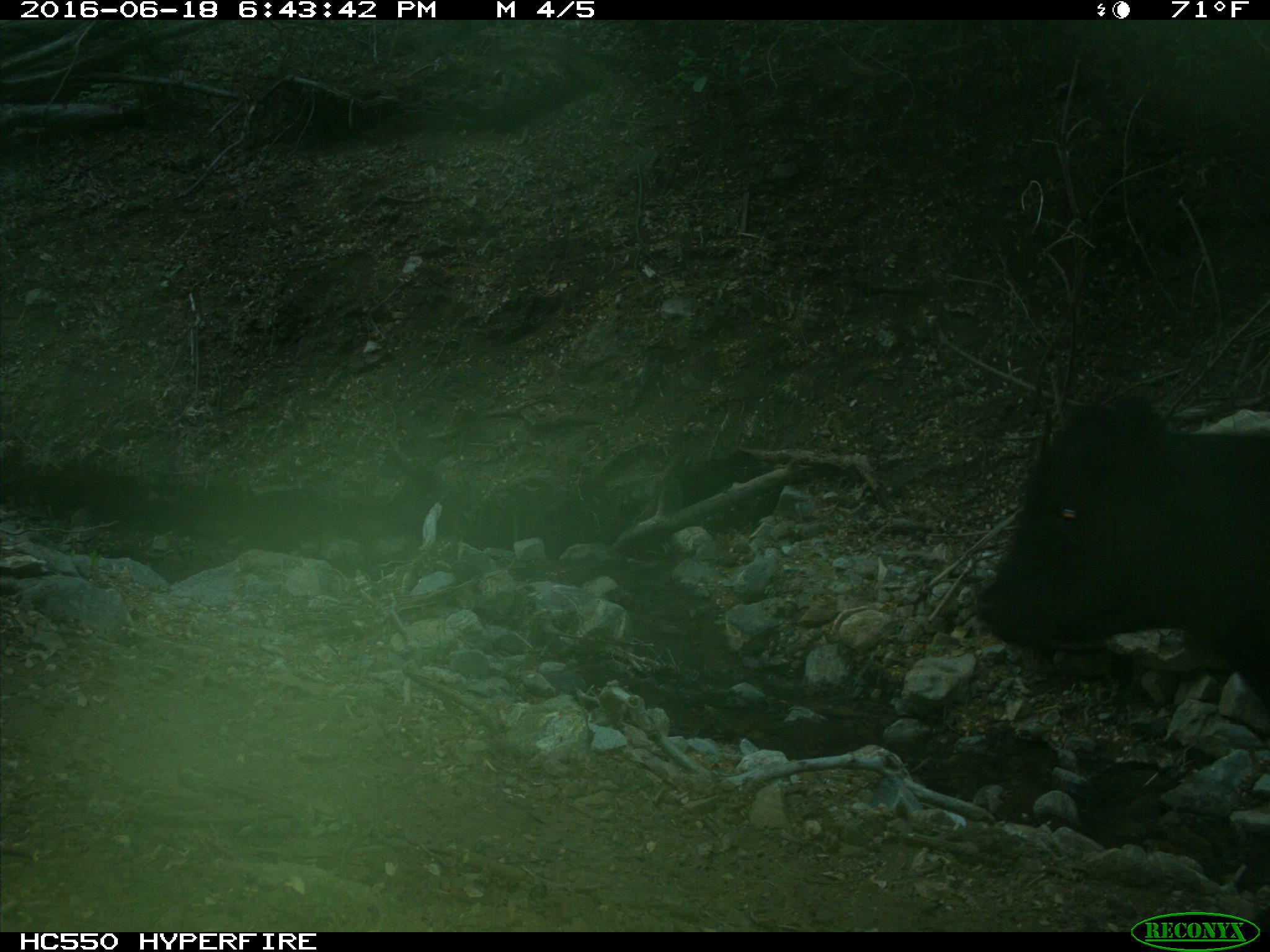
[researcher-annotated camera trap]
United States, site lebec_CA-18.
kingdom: Animalia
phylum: Chordata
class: Mammalia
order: Artiodactyla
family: Bovidae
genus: Bos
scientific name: Bos taurus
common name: domestic cow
Bos taurus (domestic cow).